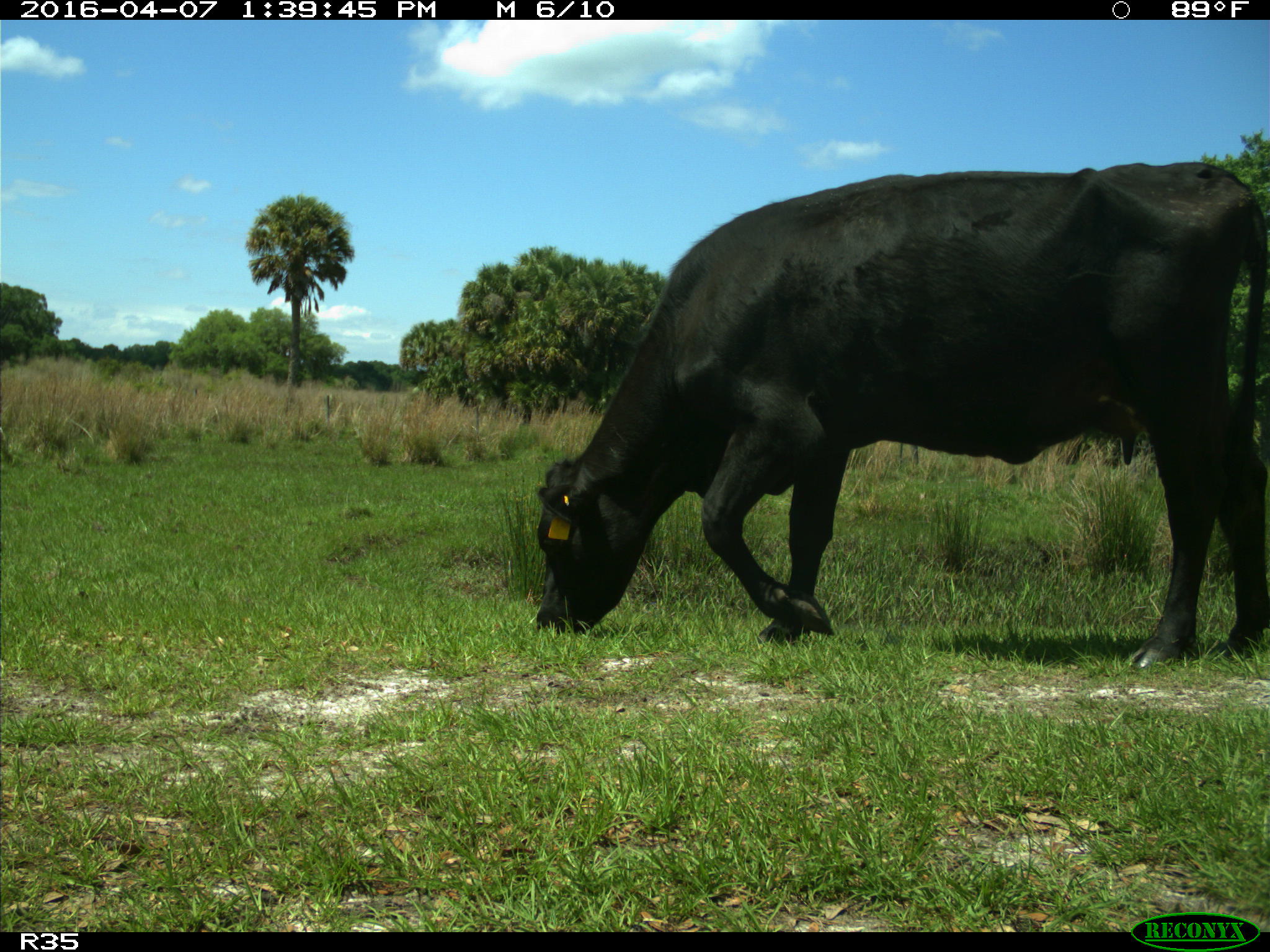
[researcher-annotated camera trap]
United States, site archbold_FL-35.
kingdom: Animalia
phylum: Chordata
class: Mammalia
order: Artiodactyla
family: Bovidae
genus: Bos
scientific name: Bos taurus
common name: domestic cow